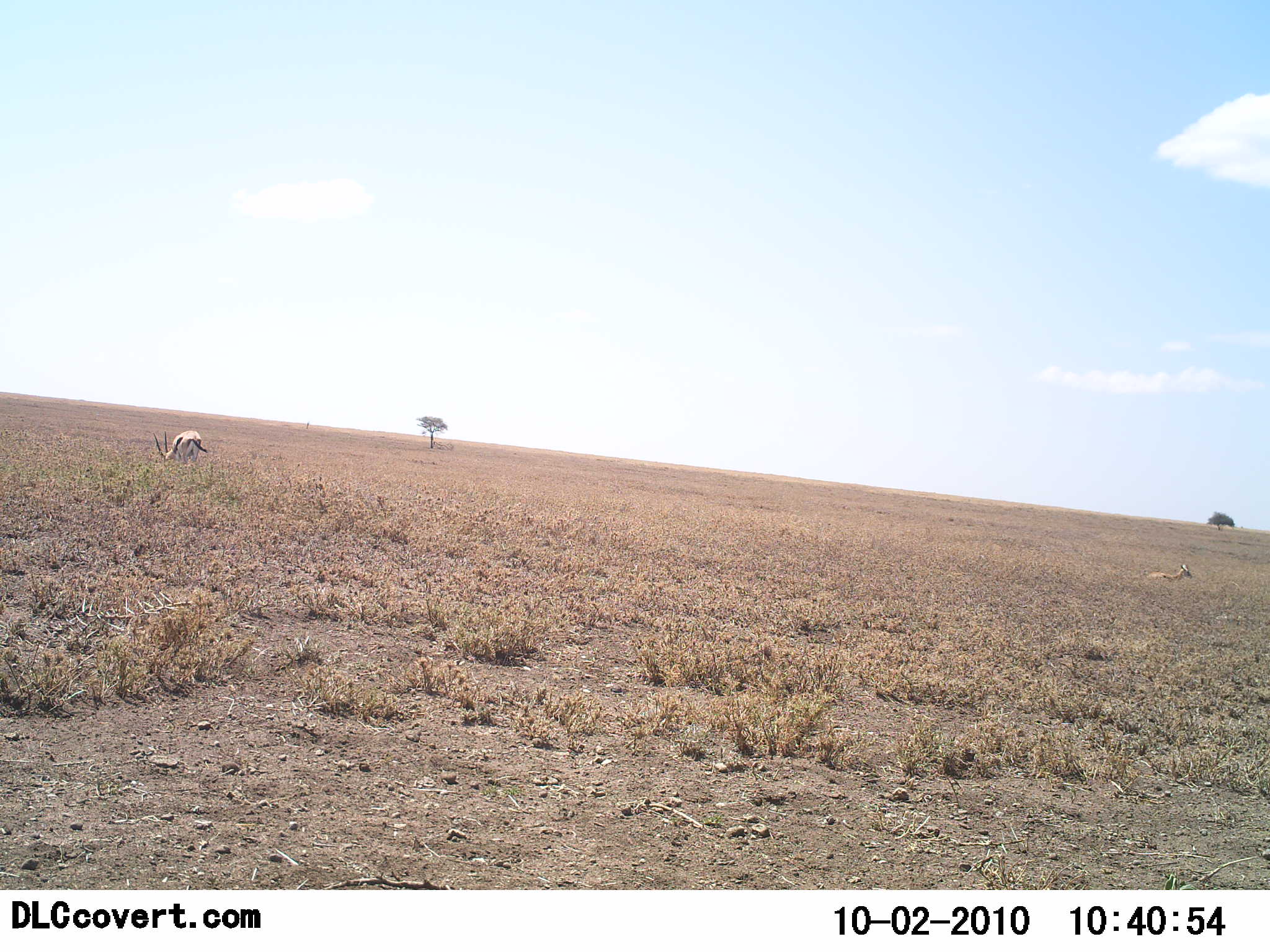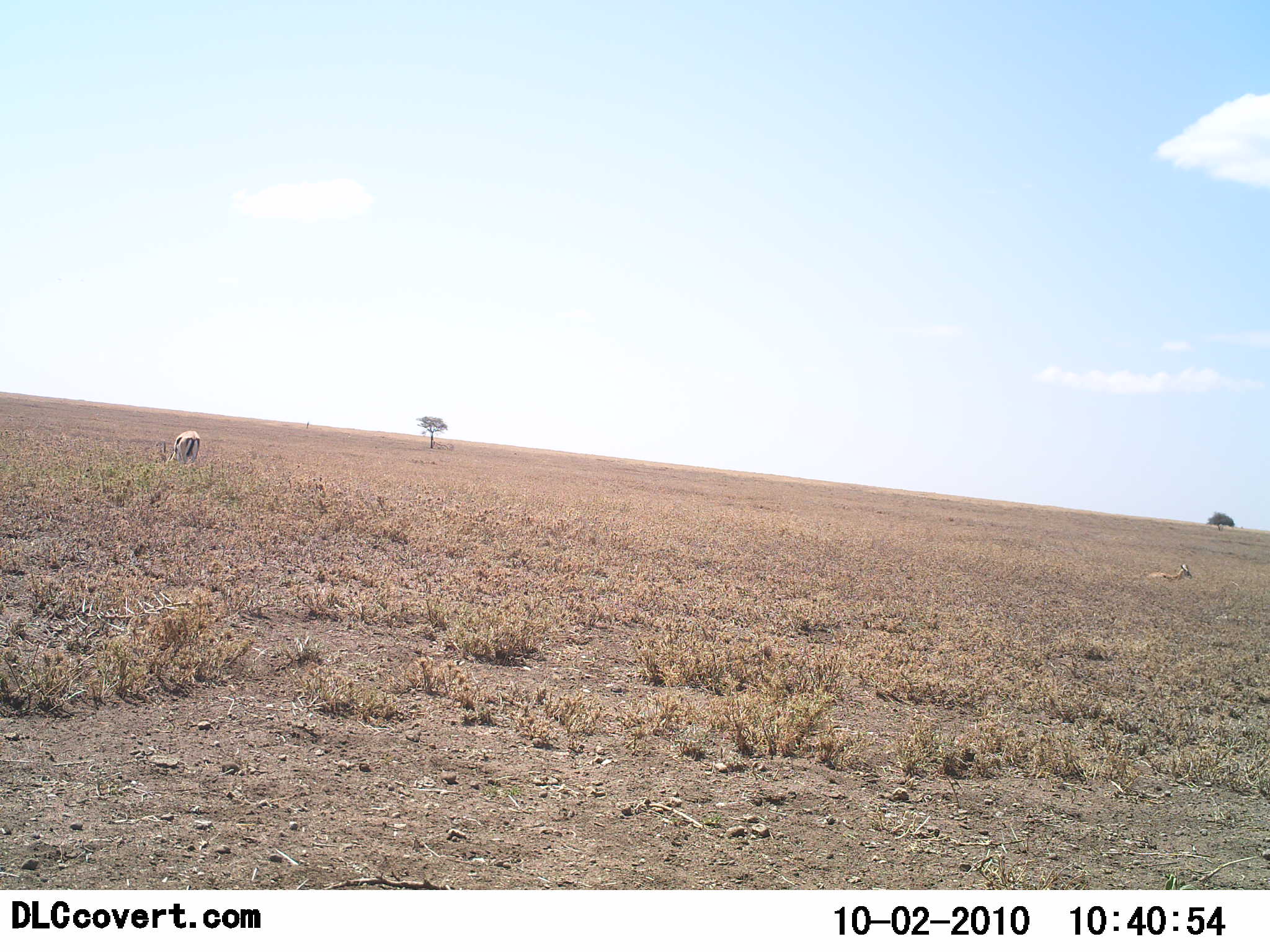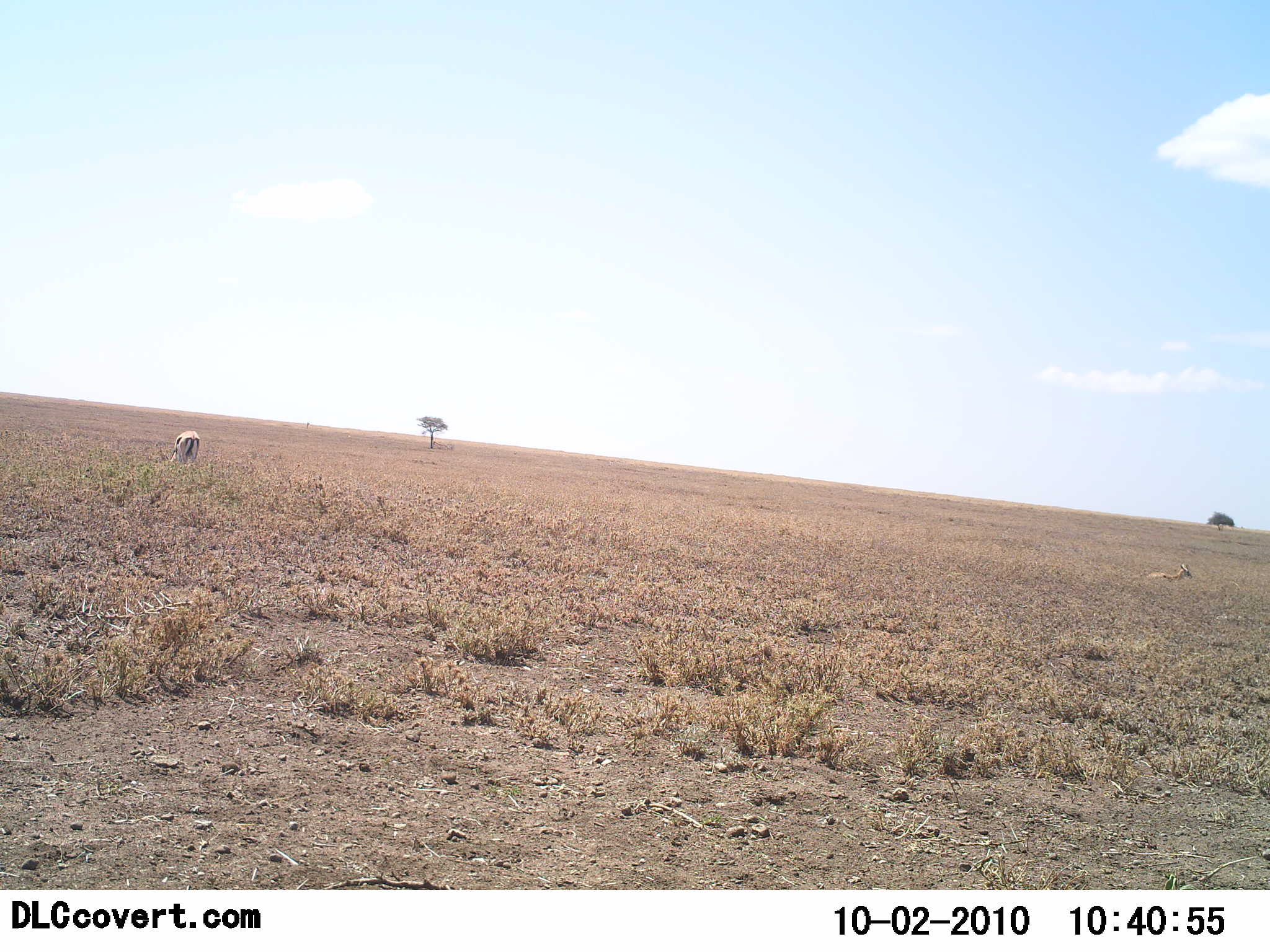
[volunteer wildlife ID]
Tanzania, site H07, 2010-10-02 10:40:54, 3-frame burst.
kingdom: Animalia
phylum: Chordata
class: Mammalia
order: Artiodactyla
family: Bovidae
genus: Eudorcas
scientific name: Eudorcas thomsonii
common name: thomson's gazelle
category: gazellethomsons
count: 2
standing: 43%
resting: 71%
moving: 0%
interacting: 0%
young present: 0%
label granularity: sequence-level